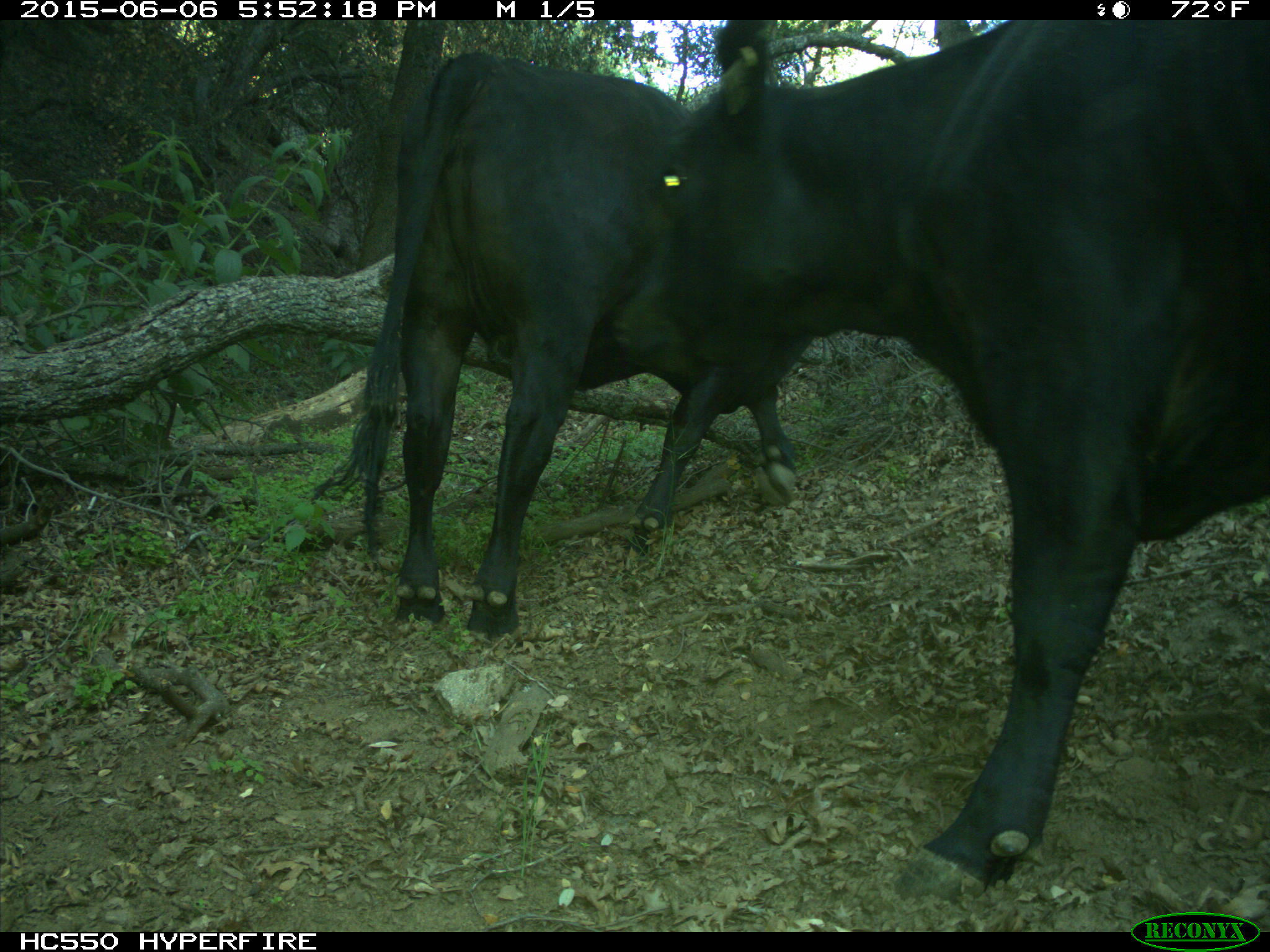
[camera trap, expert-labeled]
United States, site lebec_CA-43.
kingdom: Animalia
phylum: Chordata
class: Mammalia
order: Artiodactyla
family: Bovidae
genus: Bos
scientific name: Bos taurus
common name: domestic cow